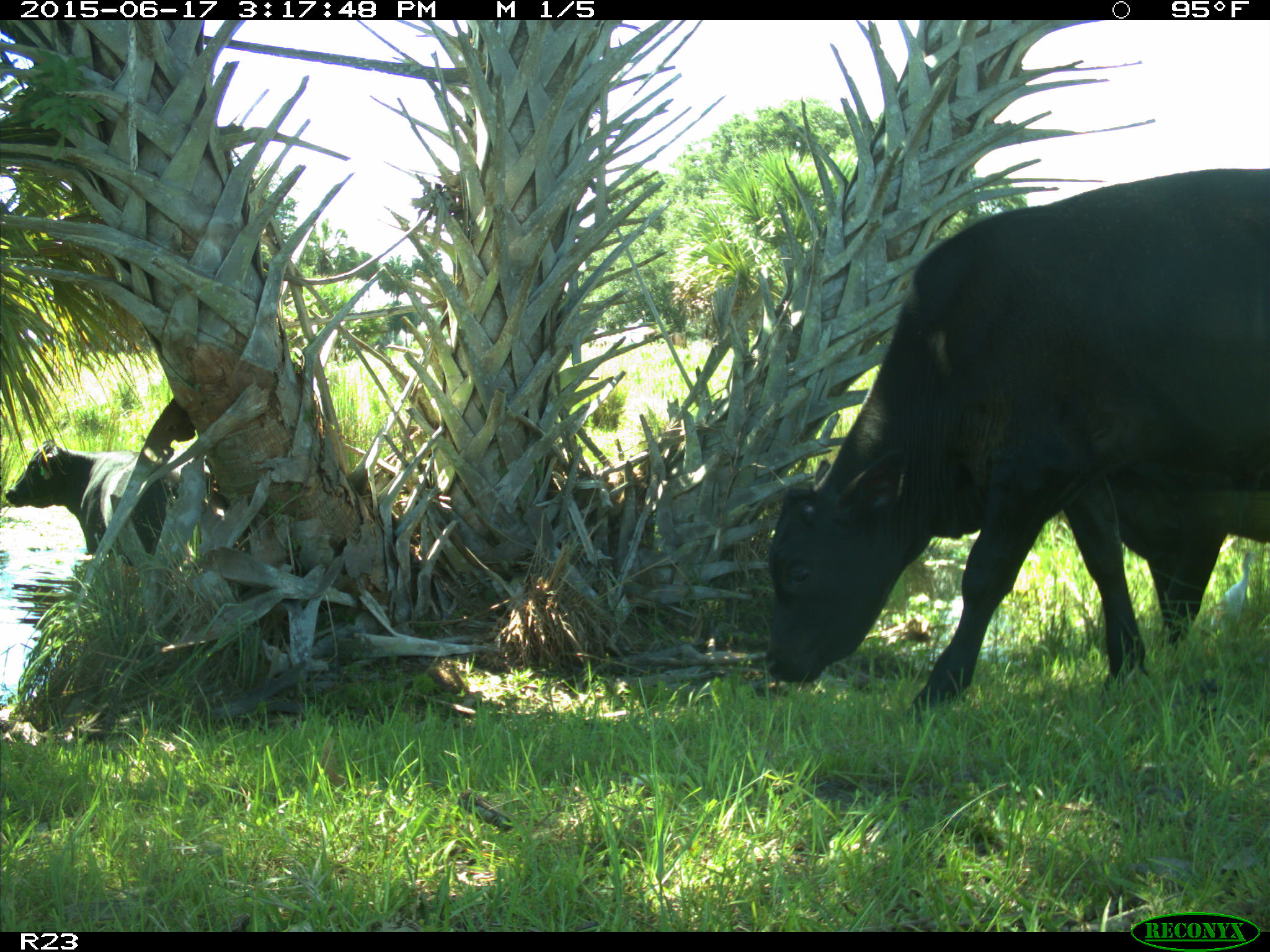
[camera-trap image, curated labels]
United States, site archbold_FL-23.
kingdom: Animalia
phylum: Chordata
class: Mammalia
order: Artiodactyla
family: Bovidae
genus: Bos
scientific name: Bos taurus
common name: domestic cow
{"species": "Bos taurus (domestic cow)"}